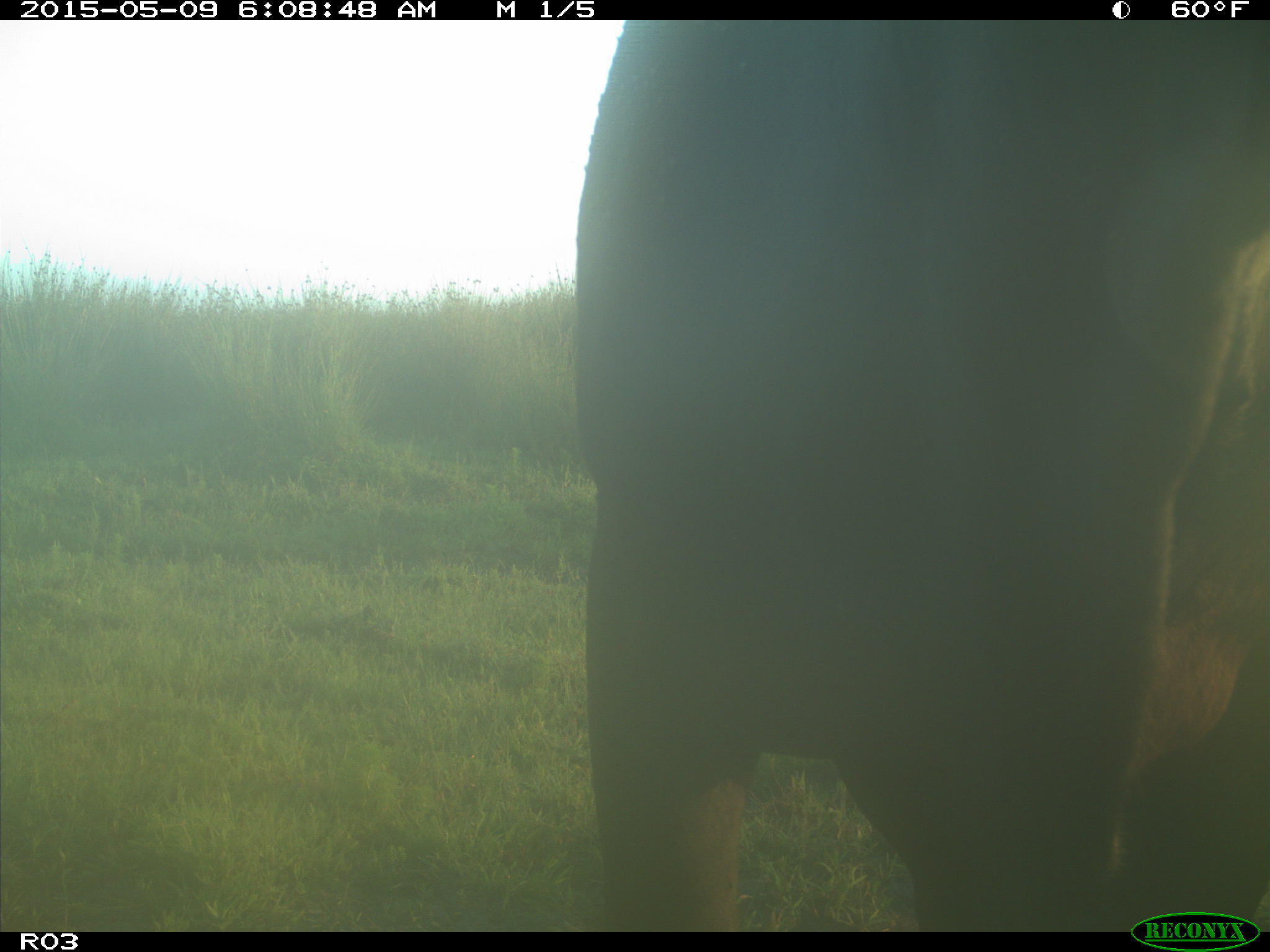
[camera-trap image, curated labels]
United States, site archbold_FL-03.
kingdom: Animalia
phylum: Chordata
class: Mammalia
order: Artiodactyla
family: Bovidae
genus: Bos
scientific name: Bos taurus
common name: domestic cow